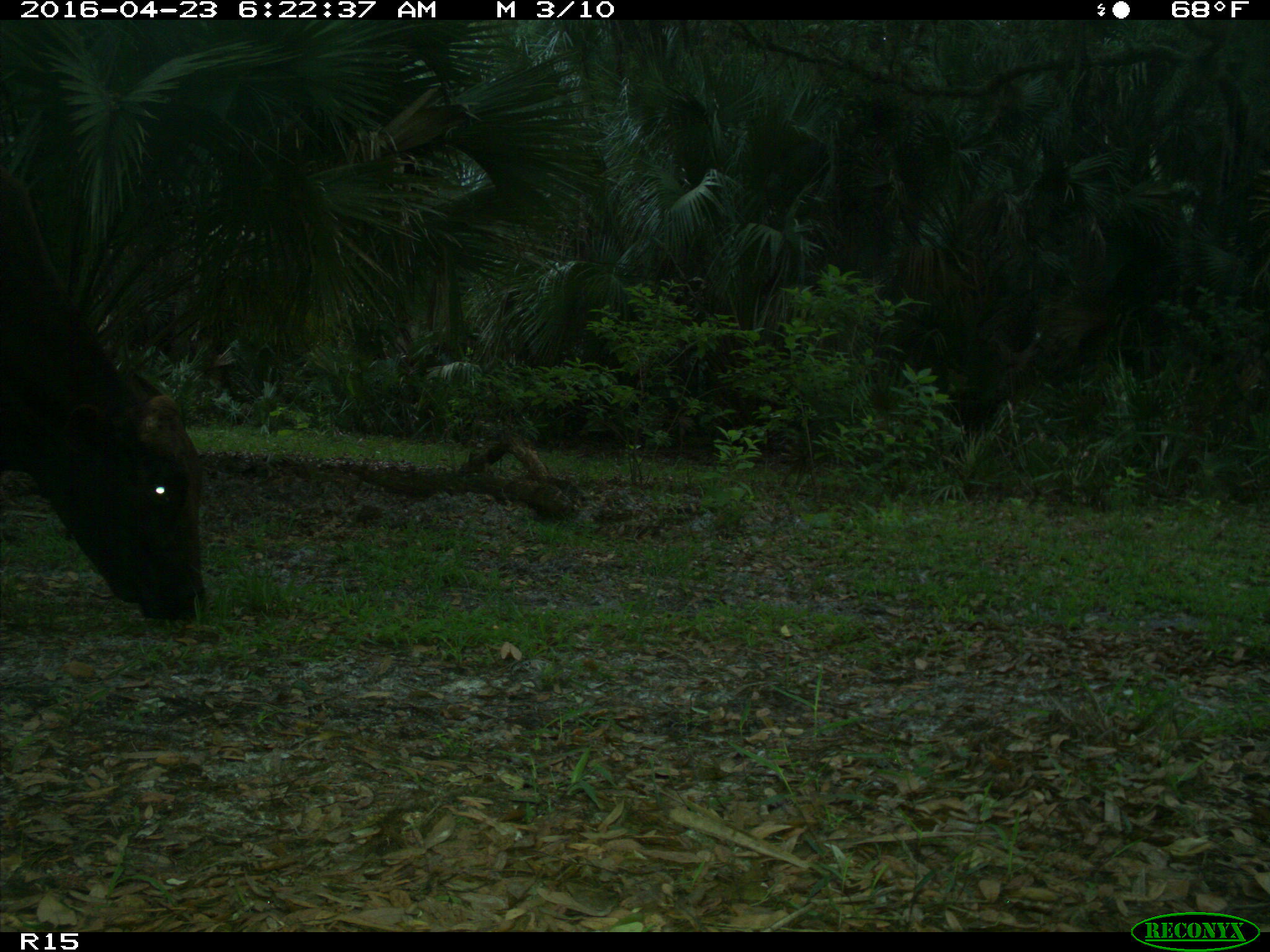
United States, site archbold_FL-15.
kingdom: Animalia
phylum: Chordata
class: Mammalia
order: Artiodactyla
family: Bovidae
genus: Bos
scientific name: Bos taurus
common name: domestic cow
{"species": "Bos taurus (domestic cow)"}